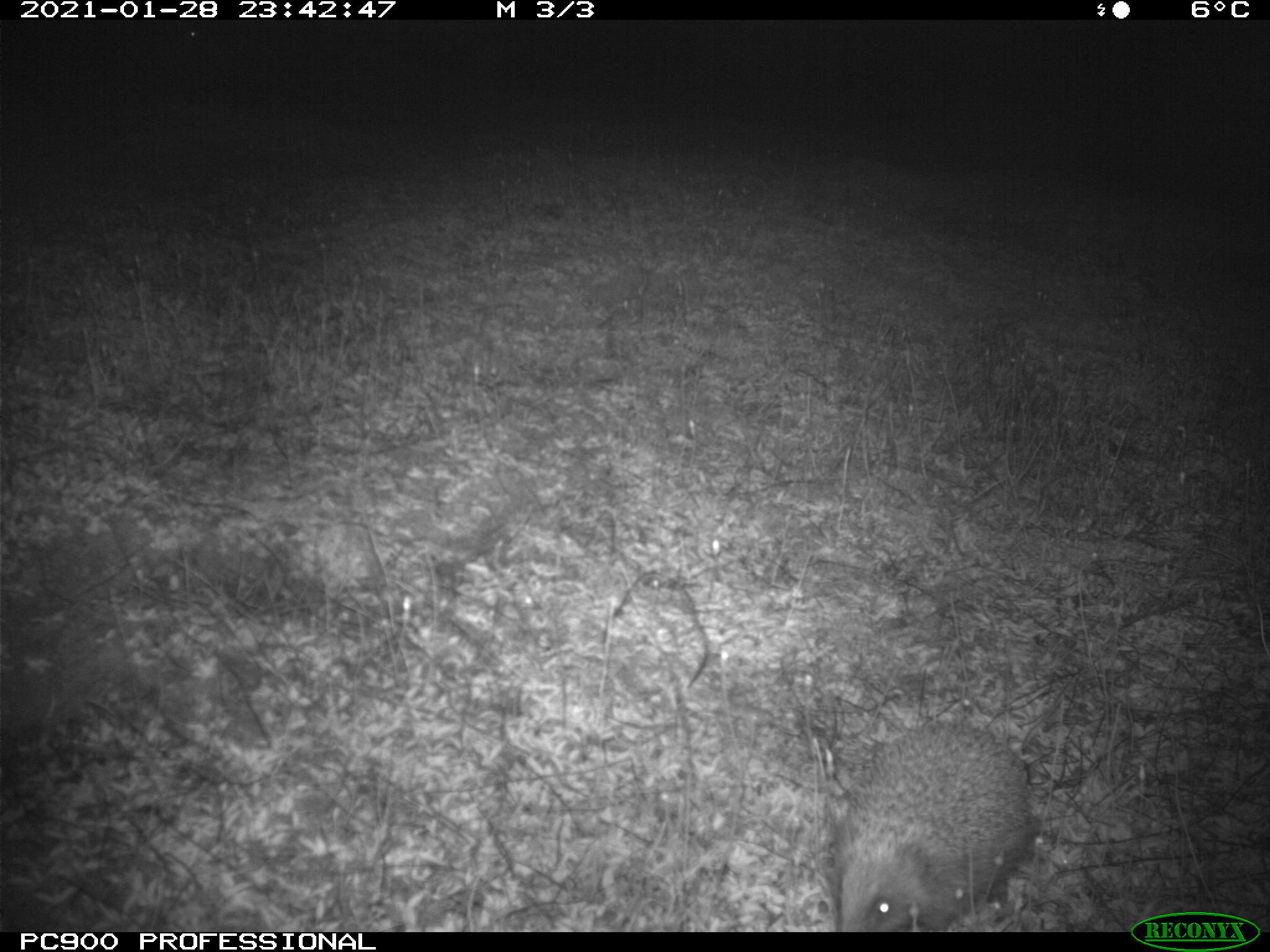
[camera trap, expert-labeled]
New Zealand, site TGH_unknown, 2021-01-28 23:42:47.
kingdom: Animalia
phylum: Chordata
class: Mammalia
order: Eulipotyphla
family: Erinaceidae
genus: Erinaceus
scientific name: Erinaceus europaeus europaeus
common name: european hedgehog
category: hedgehog